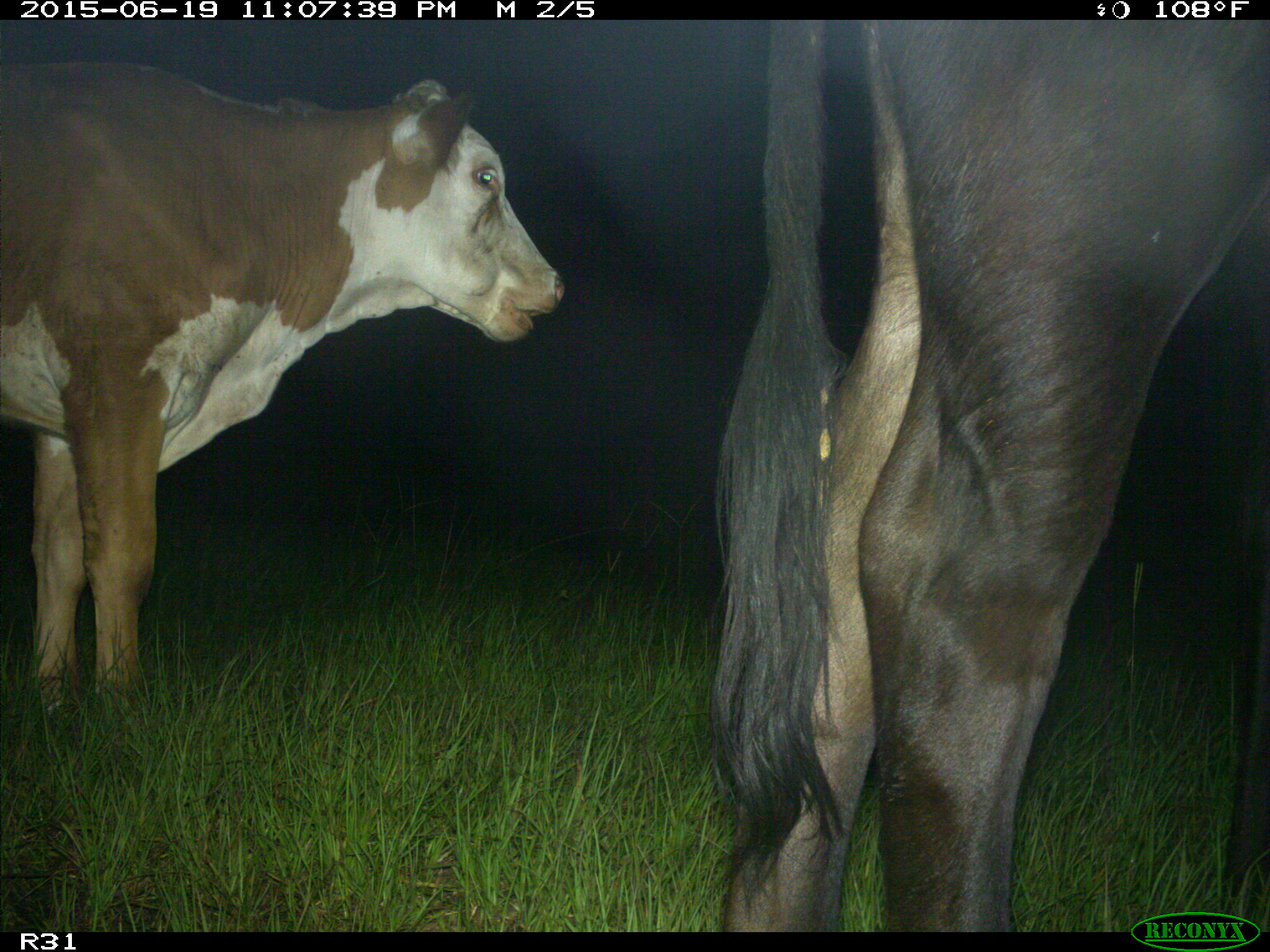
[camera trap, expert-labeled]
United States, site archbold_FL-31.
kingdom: Animalia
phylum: Chordata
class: Mammalia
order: Artiodactyla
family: Bovidae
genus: Bos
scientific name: Bos taurus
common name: domestic cow